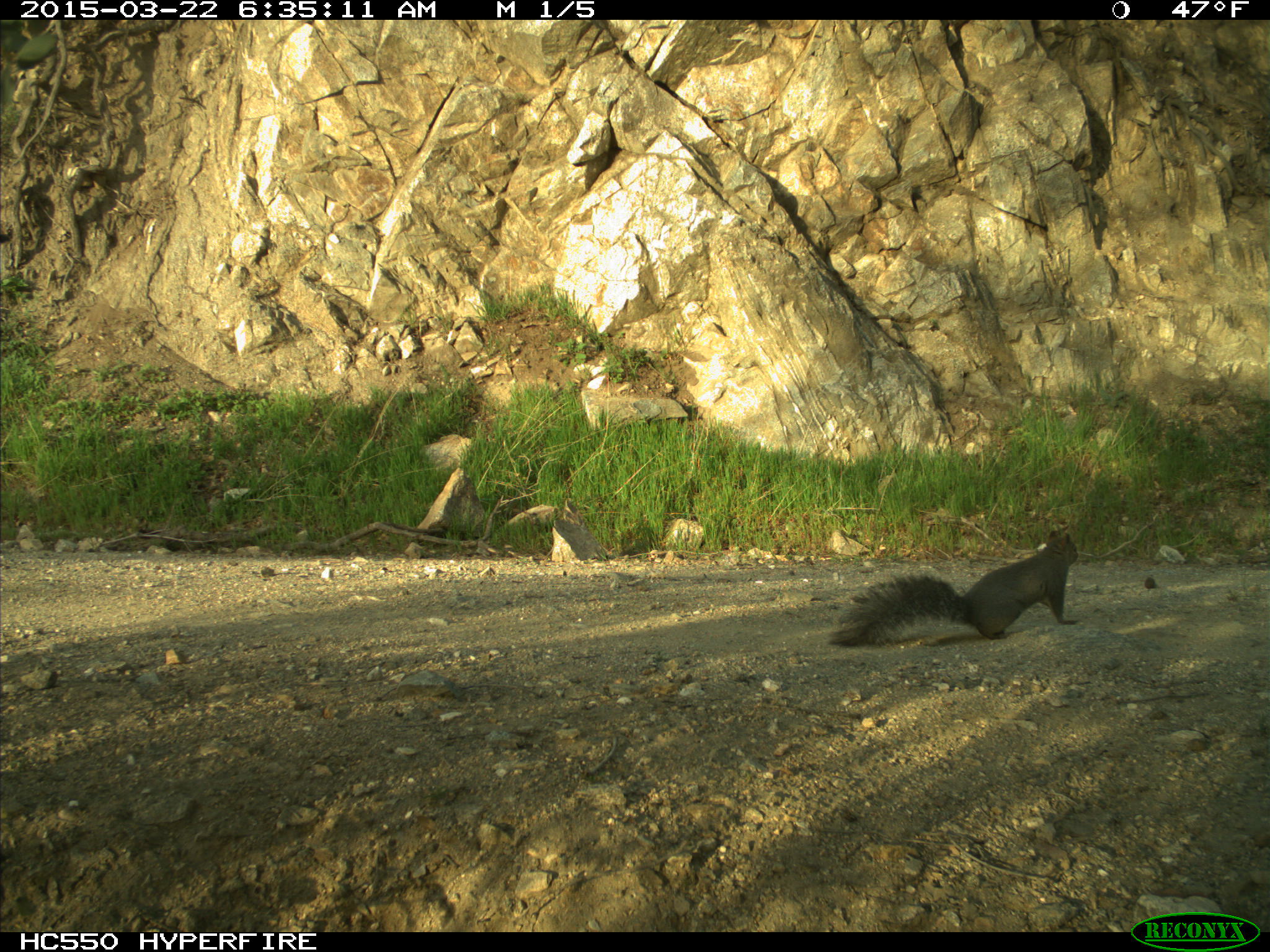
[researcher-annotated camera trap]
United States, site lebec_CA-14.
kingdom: Animalia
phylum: Chordata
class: Mammalia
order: Rodentia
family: Sciuridae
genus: Sciurus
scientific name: Sciurus carolinensis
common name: eastern gray squirrel